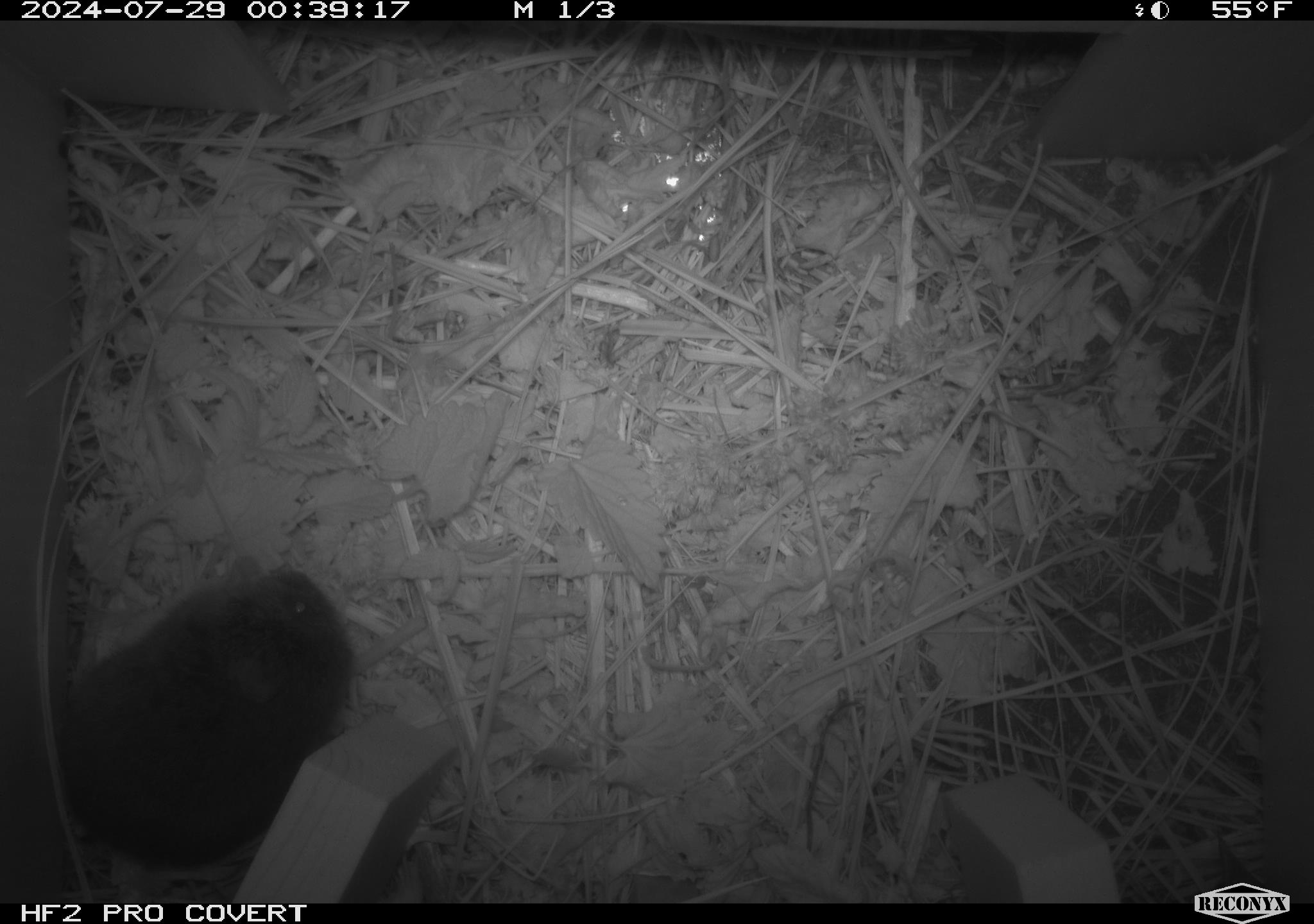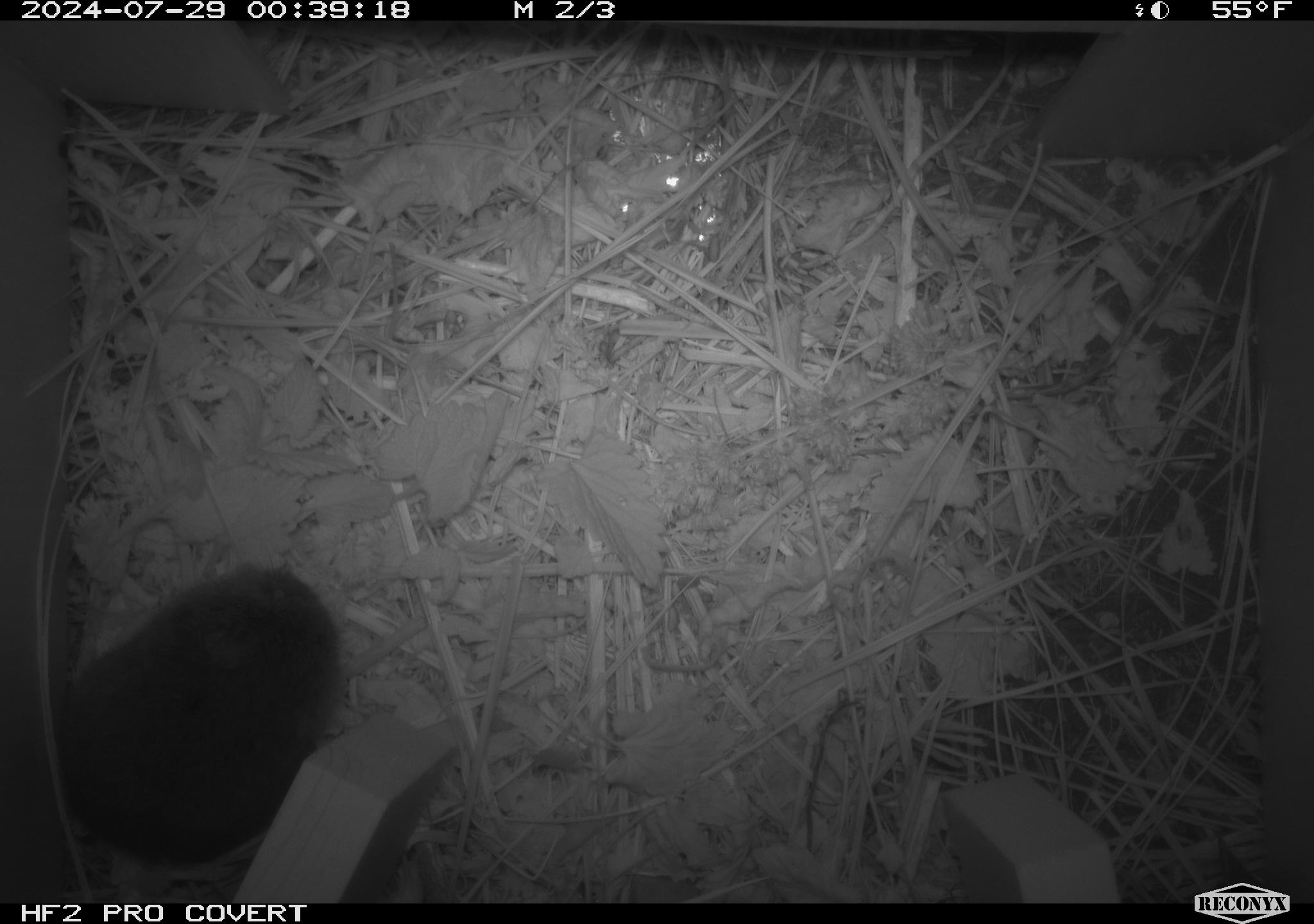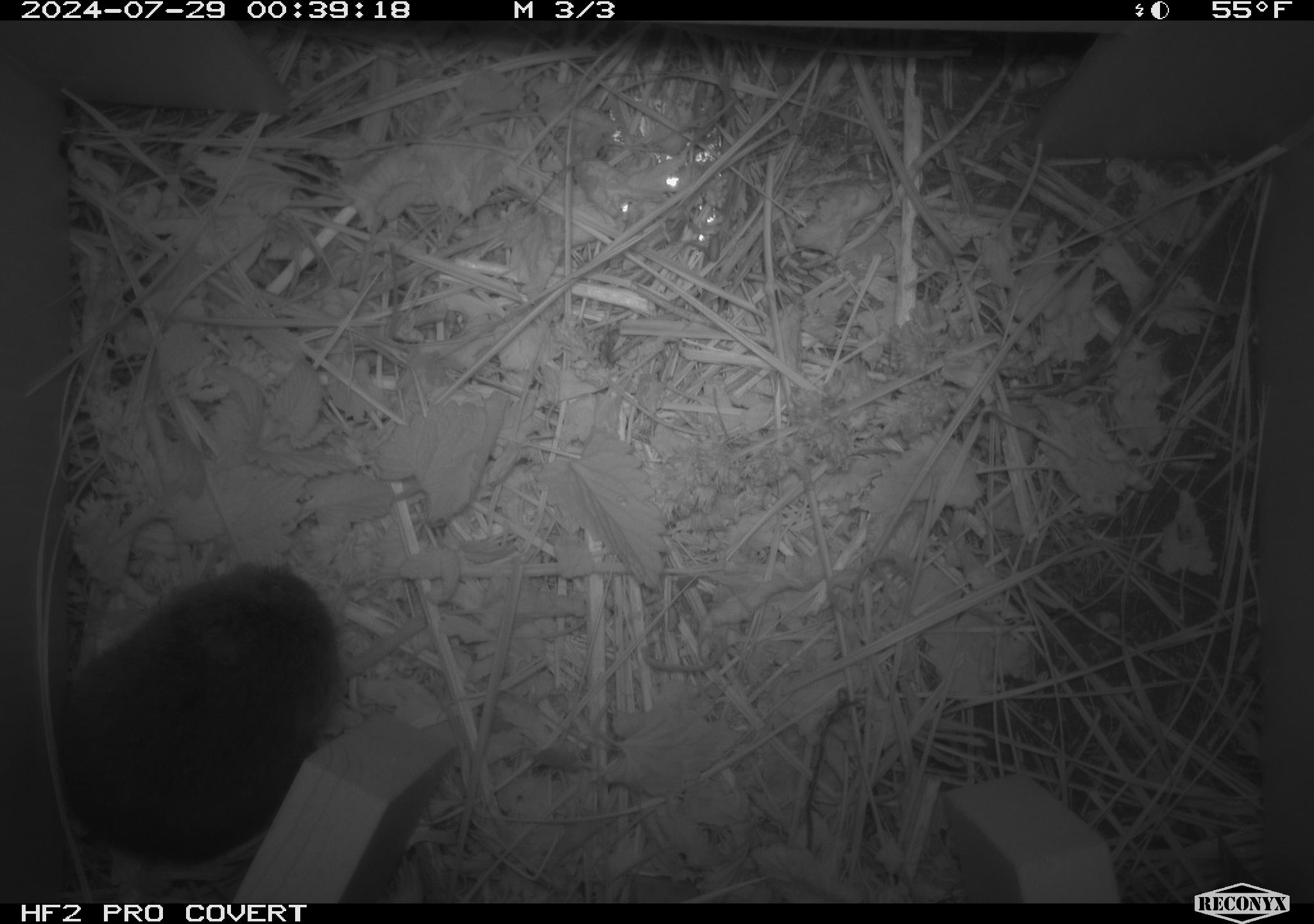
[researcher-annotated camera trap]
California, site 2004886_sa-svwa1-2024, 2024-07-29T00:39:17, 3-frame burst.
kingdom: Animalia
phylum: Chordata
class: Mammalia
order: Rodentia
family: Cricetidae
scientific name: Arvicolinae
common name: voles, lemmings, and muskrats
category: arvicolinae subfamily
Arvicolinae subfamily (voles, lemmings, and muskrats) (Arvicolinae).